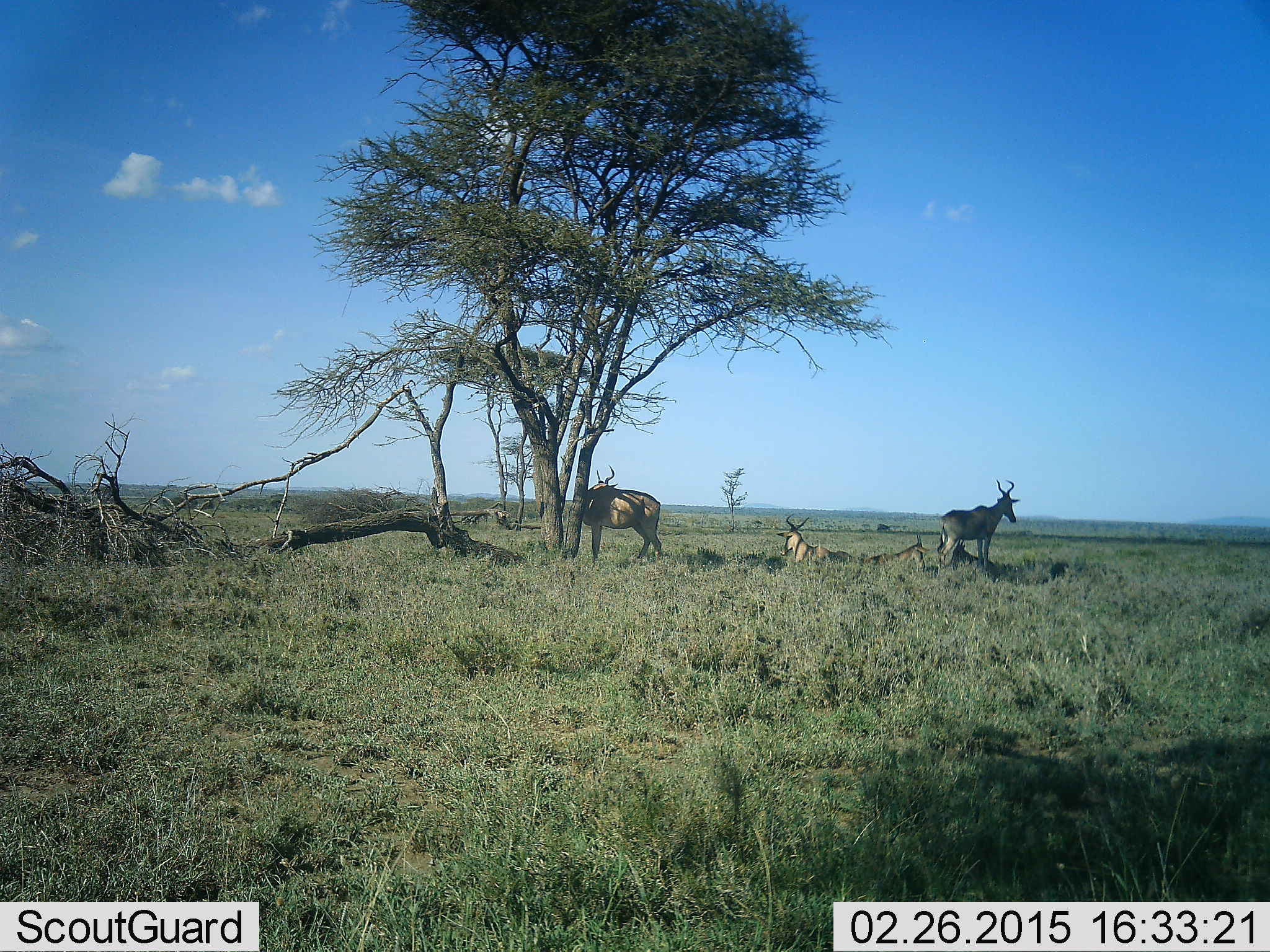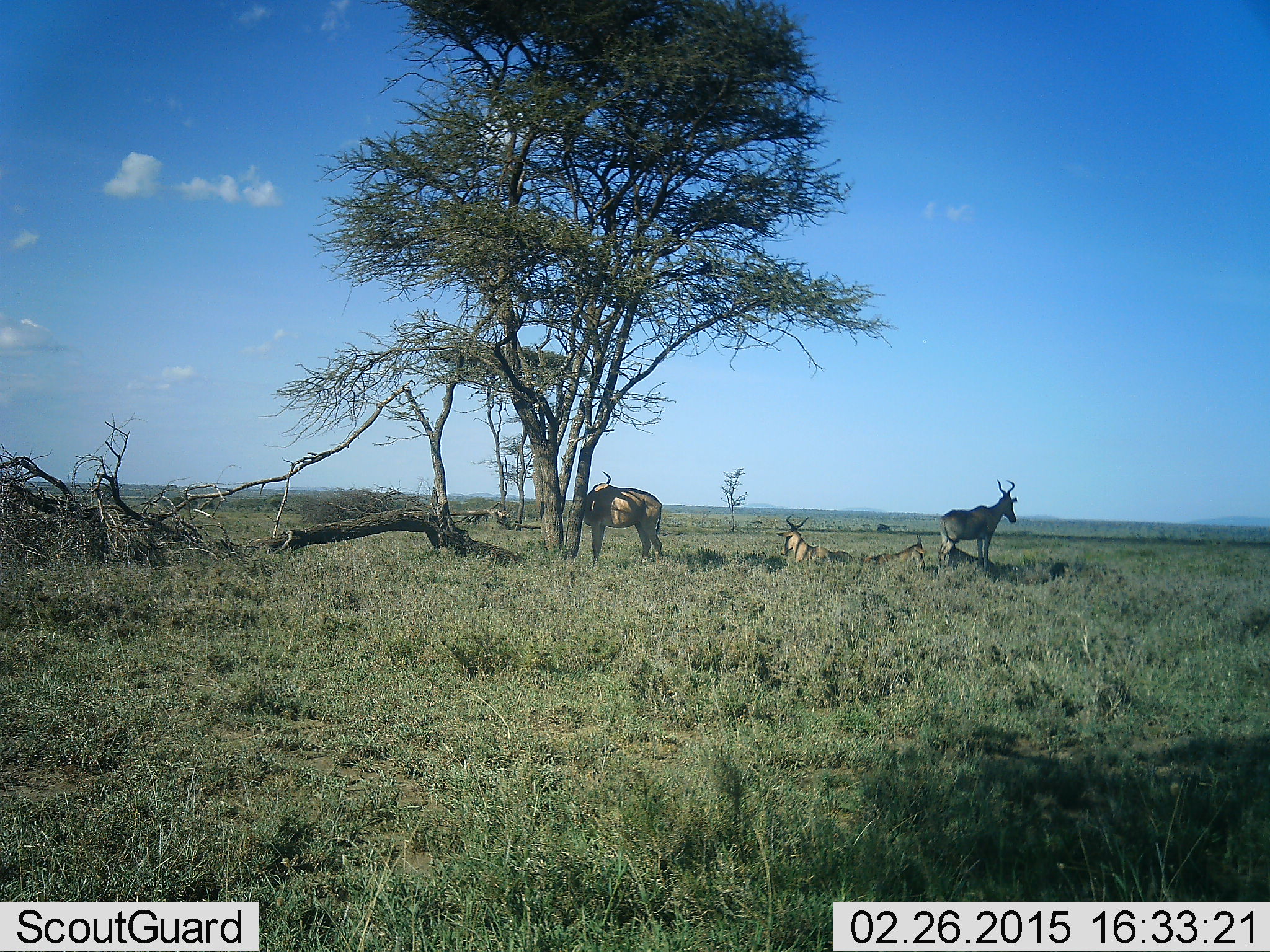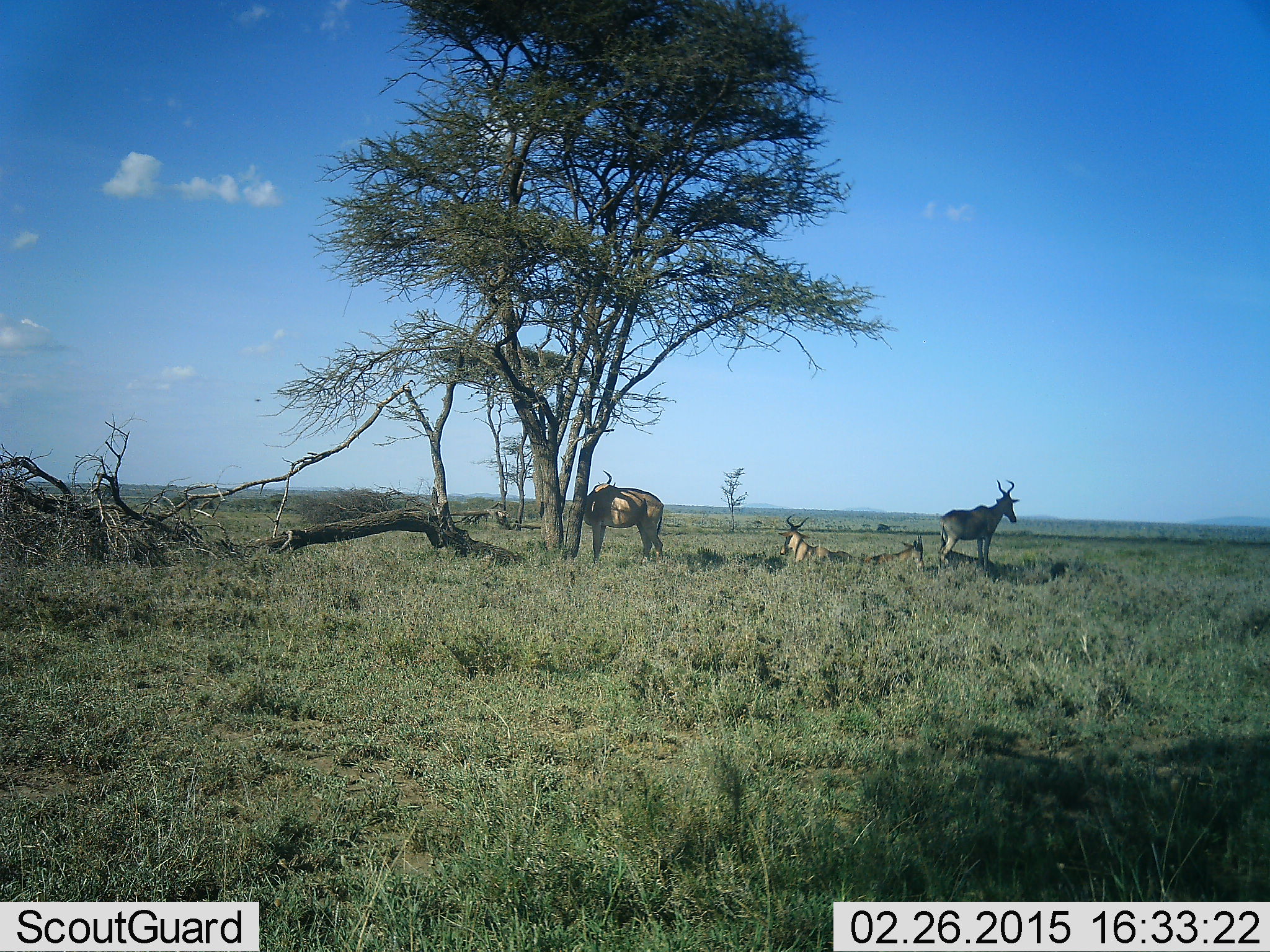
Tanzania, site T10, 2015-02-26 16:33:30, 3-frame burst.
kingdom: Animalia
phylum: Chordata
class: Mammalia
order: Artiodactyla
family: Bovidae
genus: Alcelaphus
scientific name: Alcelaphus buselaphus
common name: hartebeest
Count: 3.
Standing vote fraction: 70%.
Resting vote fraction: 100%.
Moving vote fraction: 0%.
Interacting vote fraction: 0%.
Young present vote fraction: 0%.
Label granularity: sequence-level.